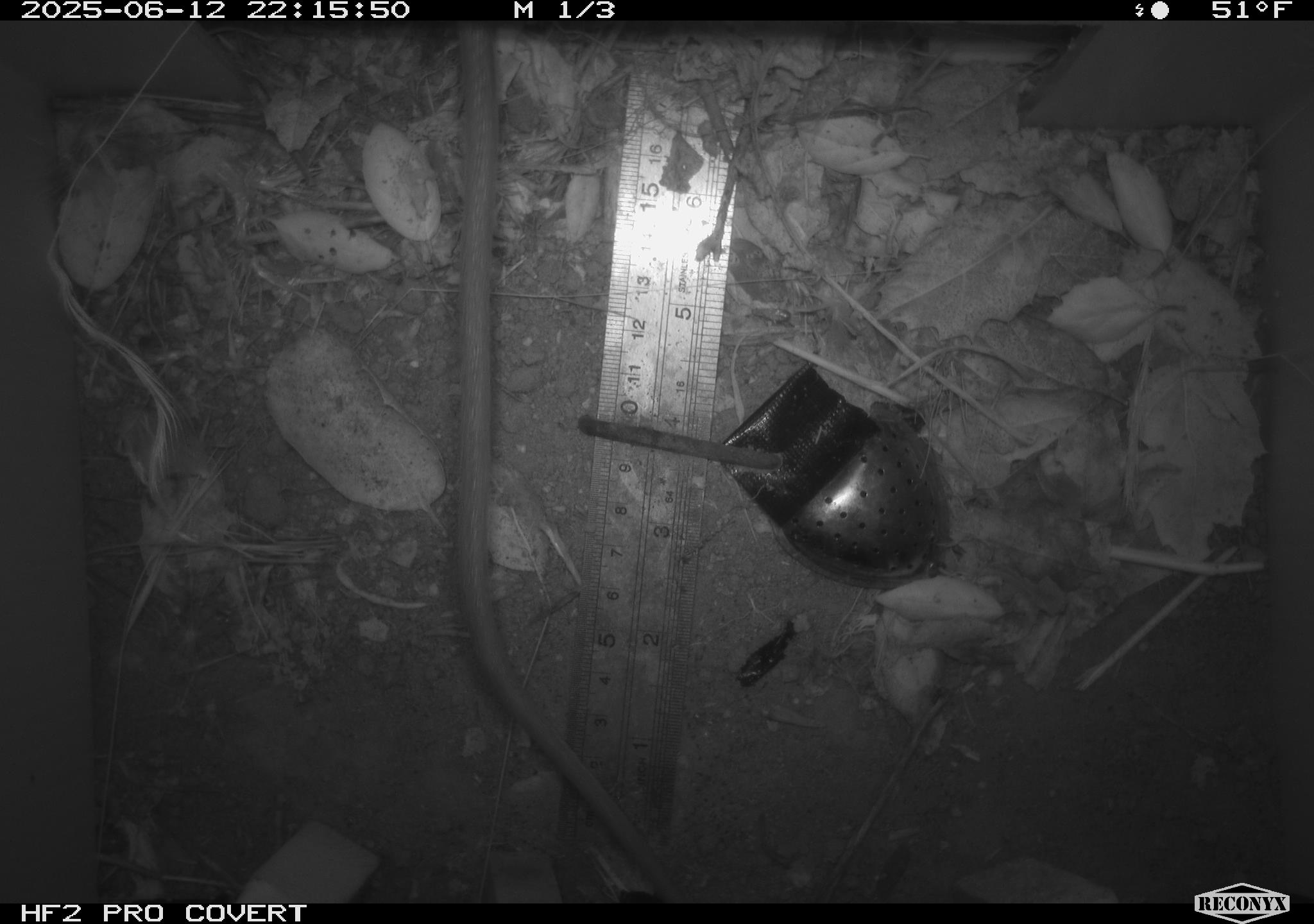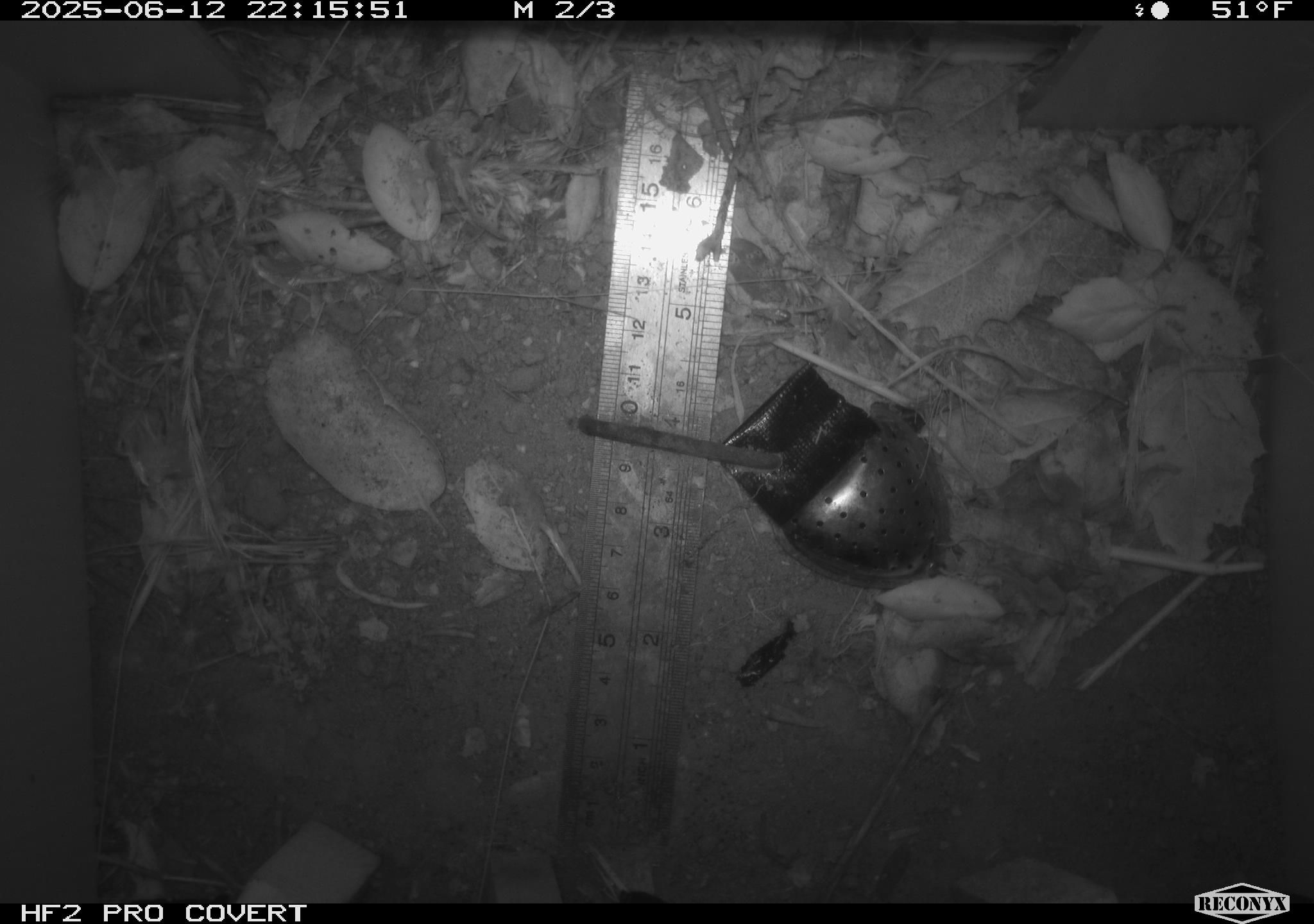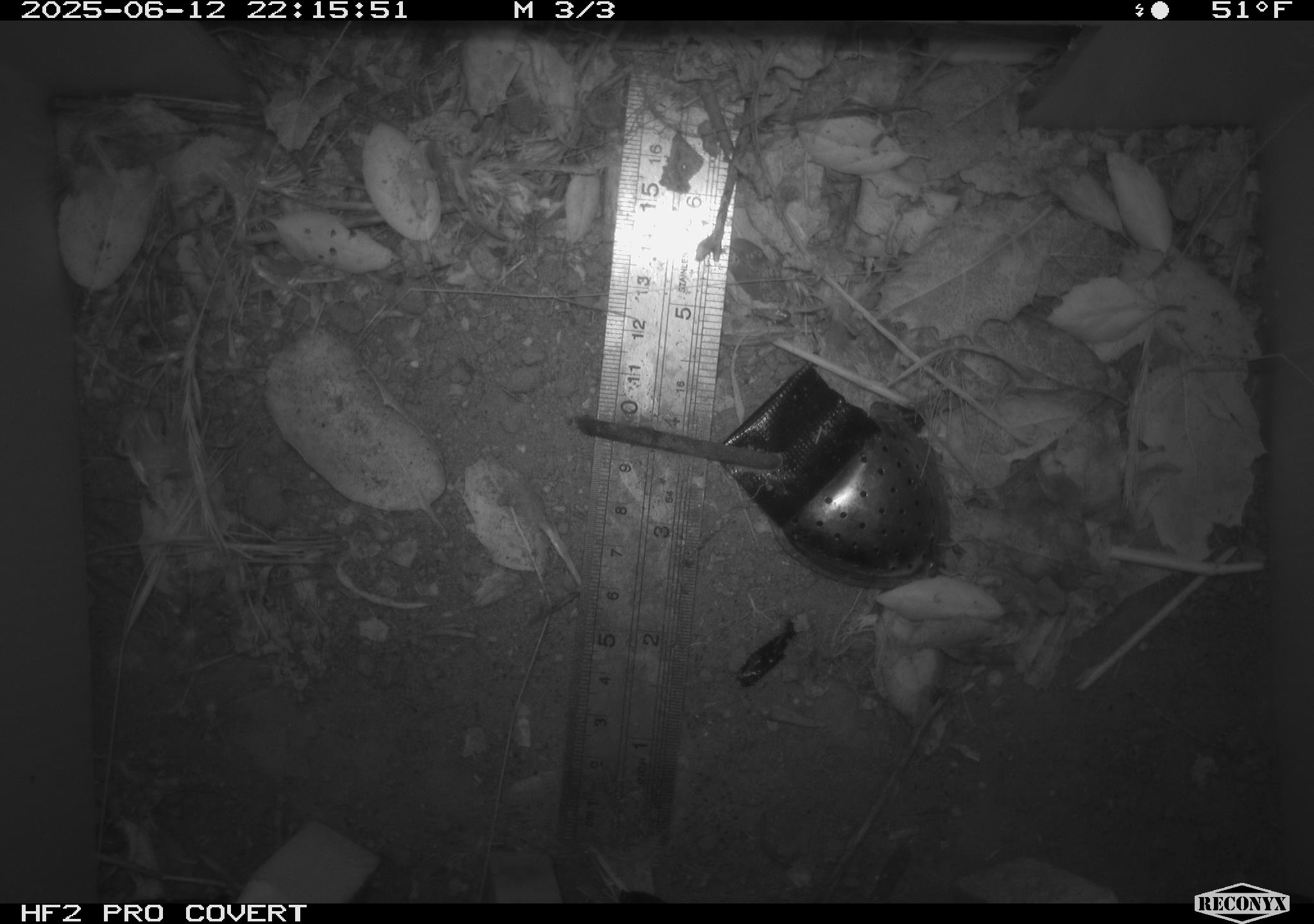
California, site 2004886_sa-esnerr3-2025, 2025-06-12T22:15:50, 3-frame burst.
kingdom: Animalia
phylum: Chordata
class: Mammalia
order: Rodentia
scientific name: Rodentia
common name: rodent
Rodent (Rodentia).